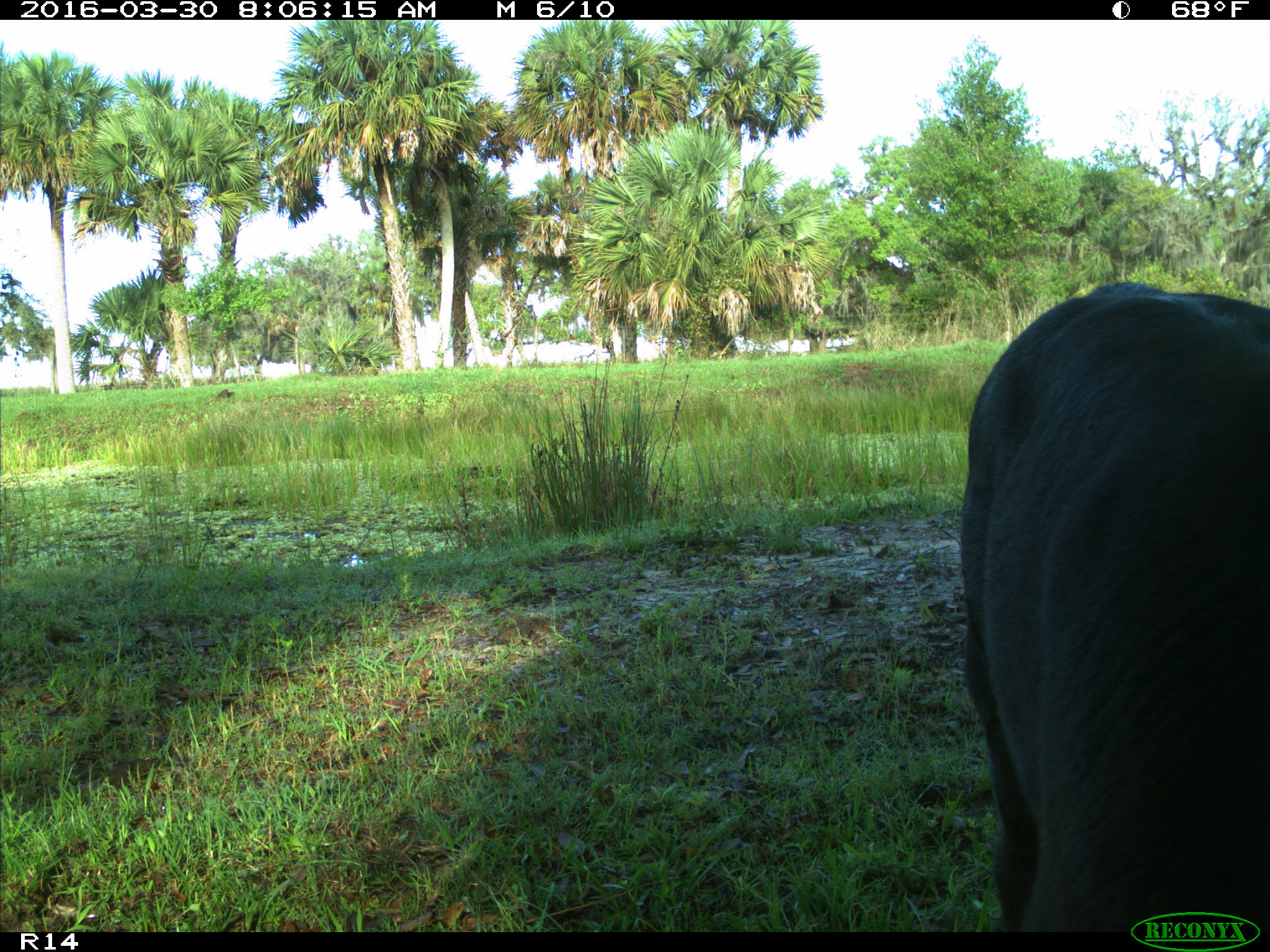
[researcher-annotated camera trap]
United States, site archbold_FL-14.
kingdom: Animalia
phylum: Chordata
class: Mammalia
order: Artiodactyla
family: Bovidae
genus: Bos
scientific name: Bos taurus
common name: domestic cow